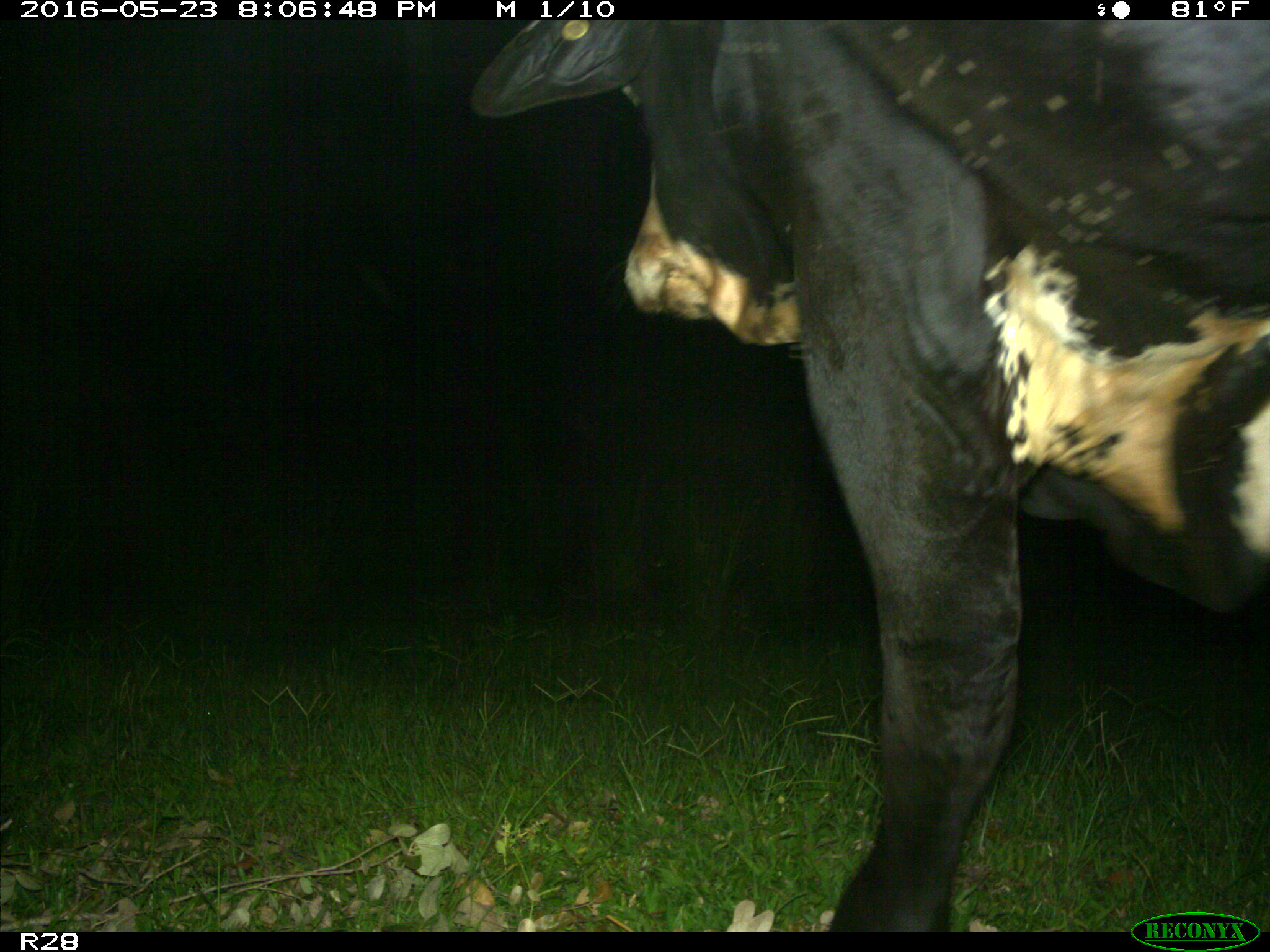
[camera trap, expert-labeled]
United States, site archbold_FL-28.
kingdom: Animalia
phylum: Chordata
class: Mammalia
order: Artiodactyla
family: Bovidae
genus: Bos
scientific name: Bos taurus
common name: domestic cow